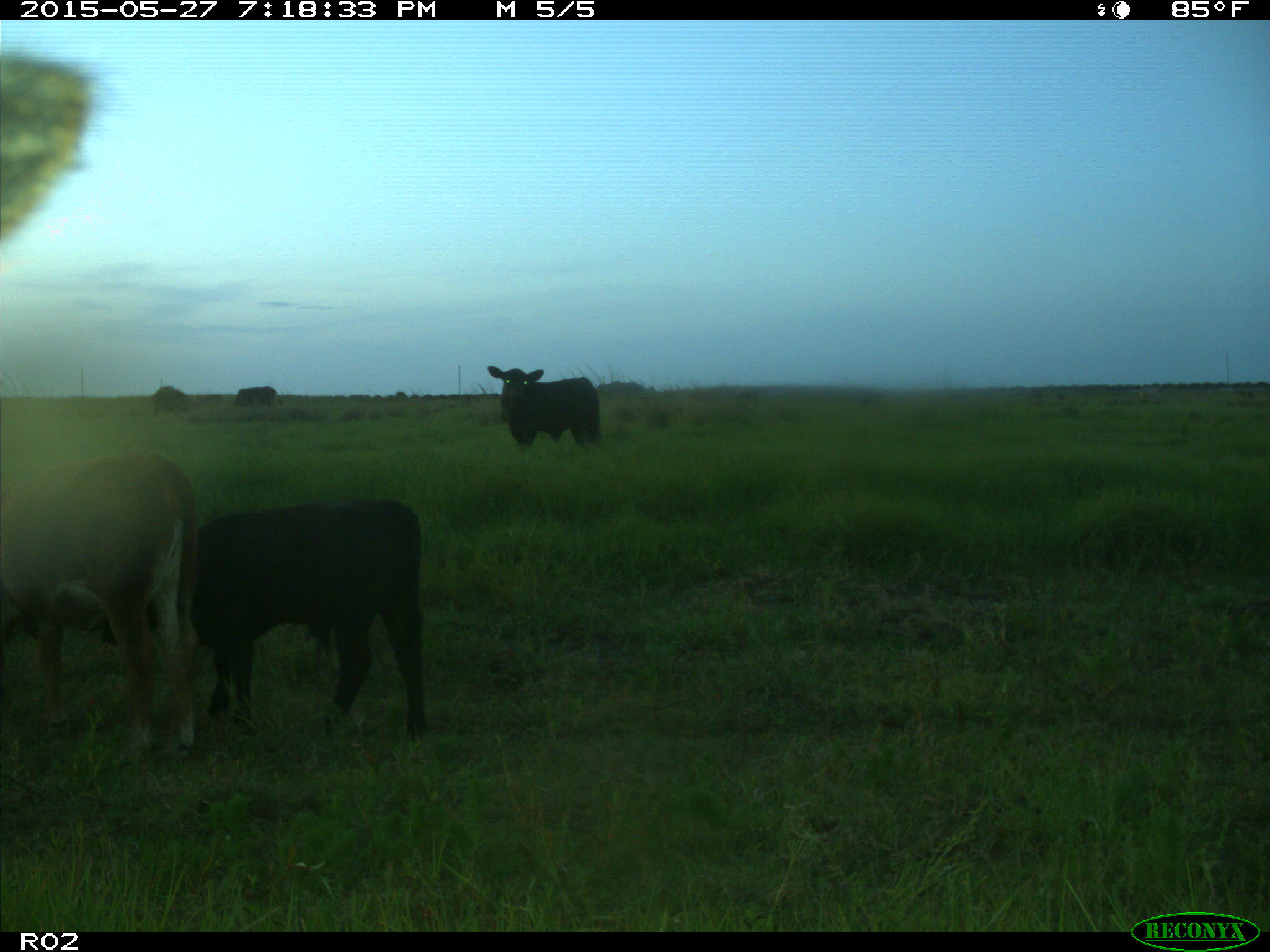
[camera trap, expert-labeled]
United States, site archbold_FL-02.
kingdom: Animalia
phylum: Chordata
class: Mammalia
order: Artiodactyla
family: Bovidae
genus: Bos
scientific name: Bos taurus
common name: domestic cow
Bos taurus (domestic cow).